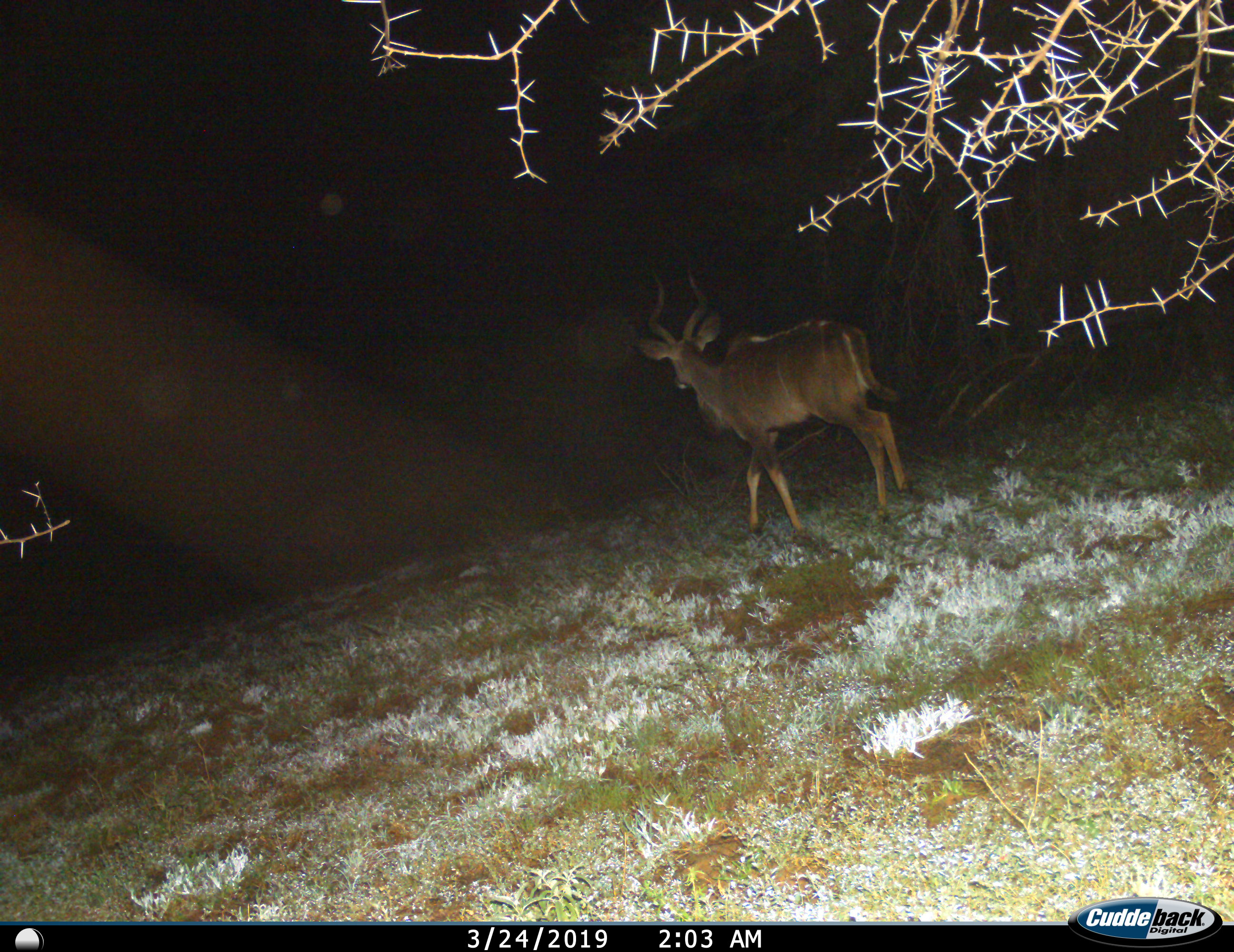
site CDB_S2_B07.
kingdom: Animalia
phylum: Chordata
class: Mammalia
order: Artiodactyla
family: Bovidae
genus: Tragelaphus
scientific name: Tragelaphus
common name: kudu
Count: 1.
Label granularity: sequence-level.